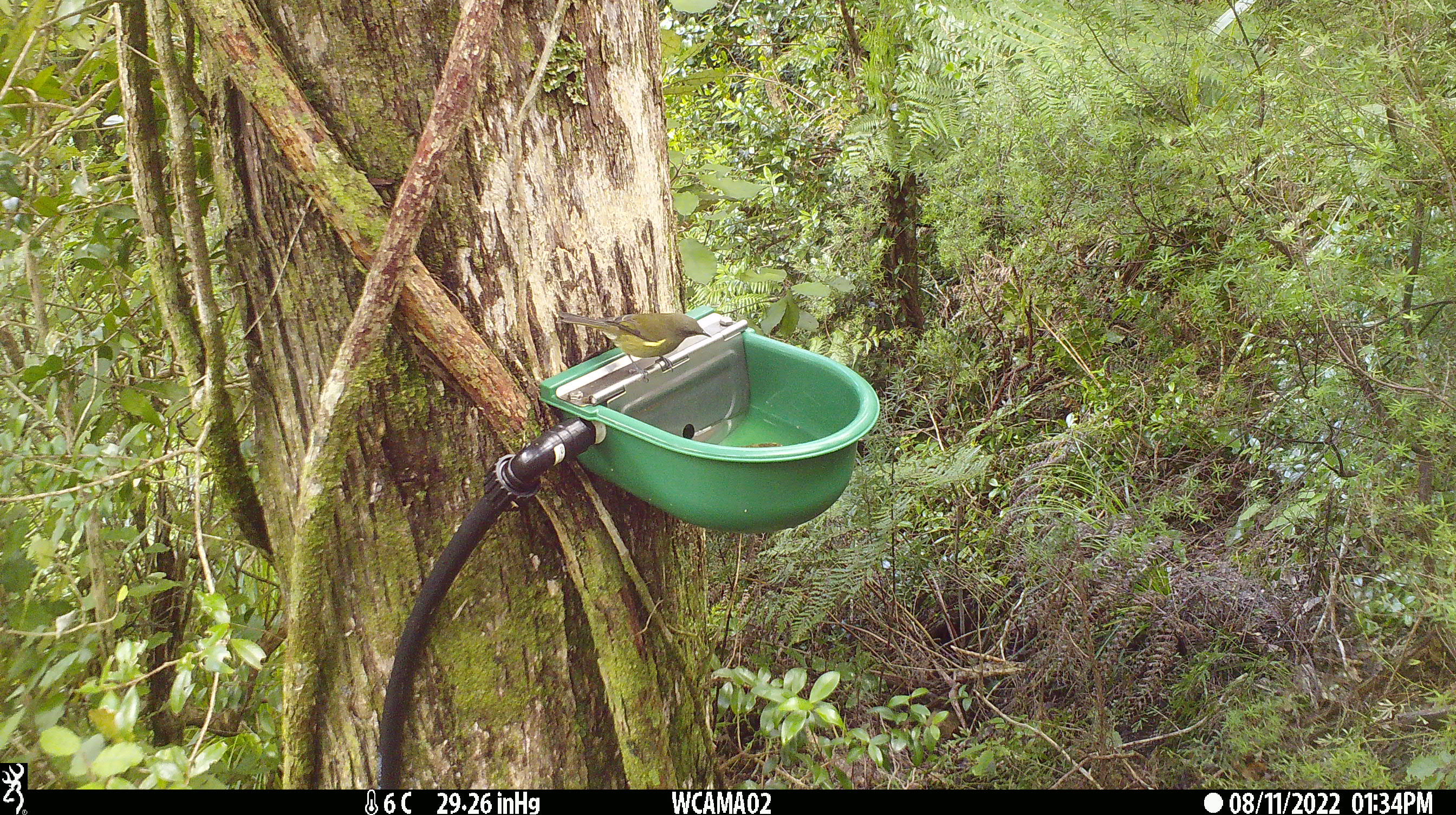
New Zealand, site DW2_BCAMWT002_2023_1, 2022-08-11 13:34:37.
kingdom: Animalia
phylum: Chordata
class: Aves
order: Passeriformes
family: Meliphagidae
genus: Anthornis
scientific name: Anthornis melanura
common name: new zealand bellbird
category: bellbird